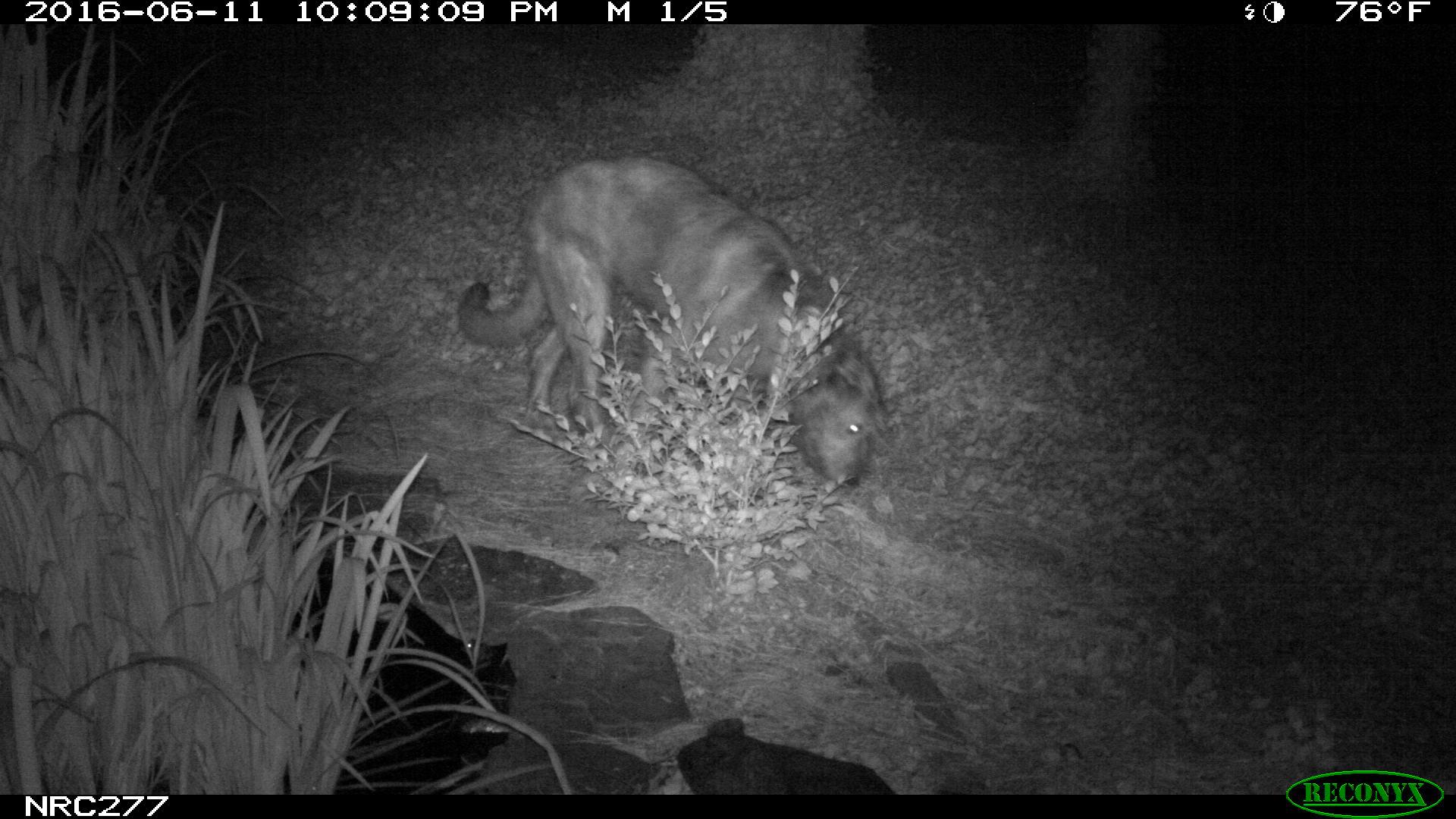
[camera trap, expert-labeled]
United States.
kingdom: Animalia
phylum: Chordata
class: Mammalia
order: Carnivora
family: Canidae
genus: Canis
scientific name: Canis familiaris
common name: domestic dog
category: Dog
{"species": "Dog (domestic dog) (Canis familiaris)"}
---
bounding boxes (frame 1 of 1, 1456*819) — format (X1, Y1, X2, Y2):
Dog: (440, 128, 885, 496)